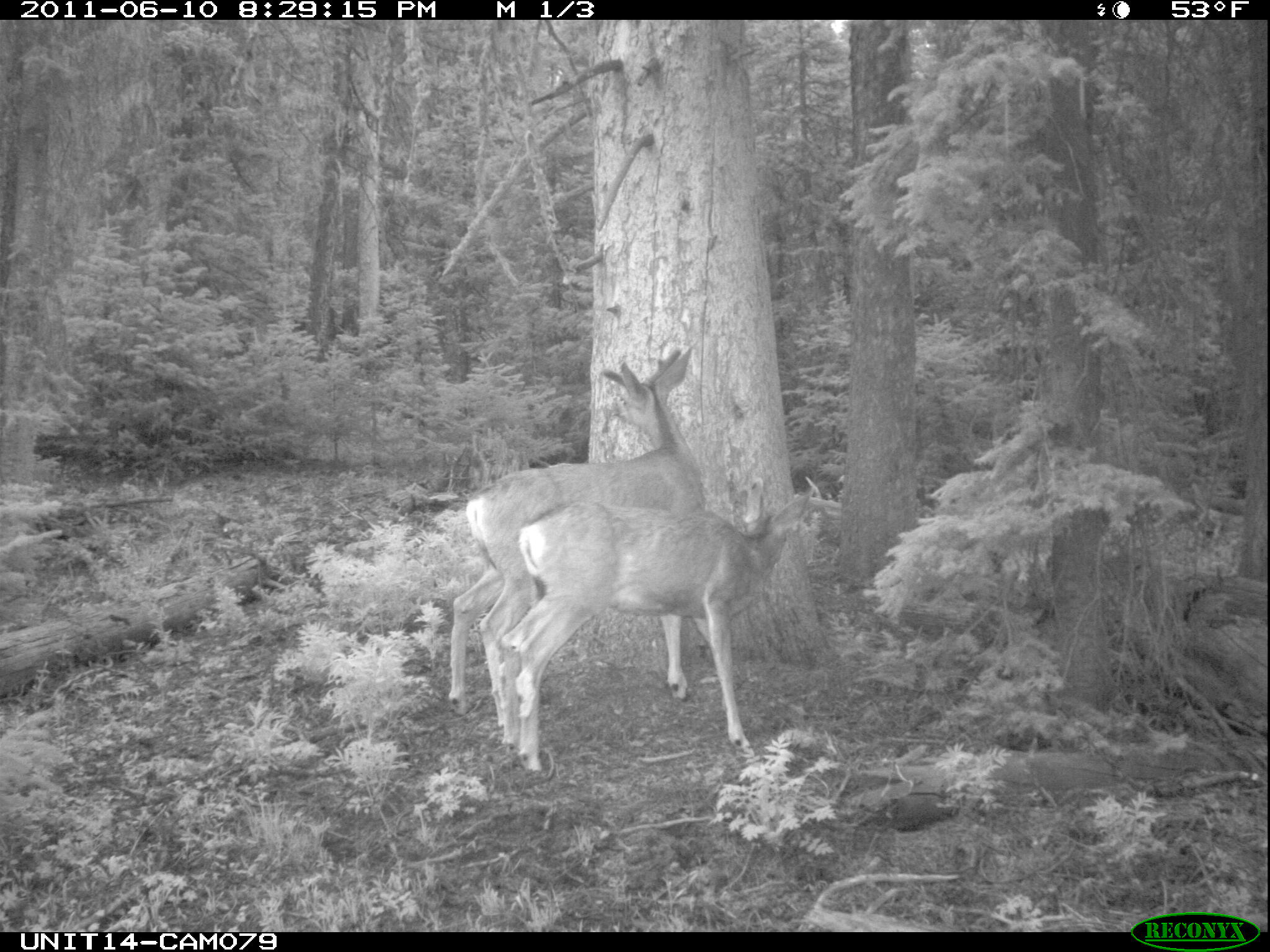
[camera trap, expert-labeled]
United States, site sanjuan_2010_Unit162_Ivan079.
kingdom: Animalia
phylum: Chordata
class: Mammalia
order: Artiodactyla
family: Cervidae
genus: Odocoileus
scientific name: Odocoileus hemionus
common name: mule deer